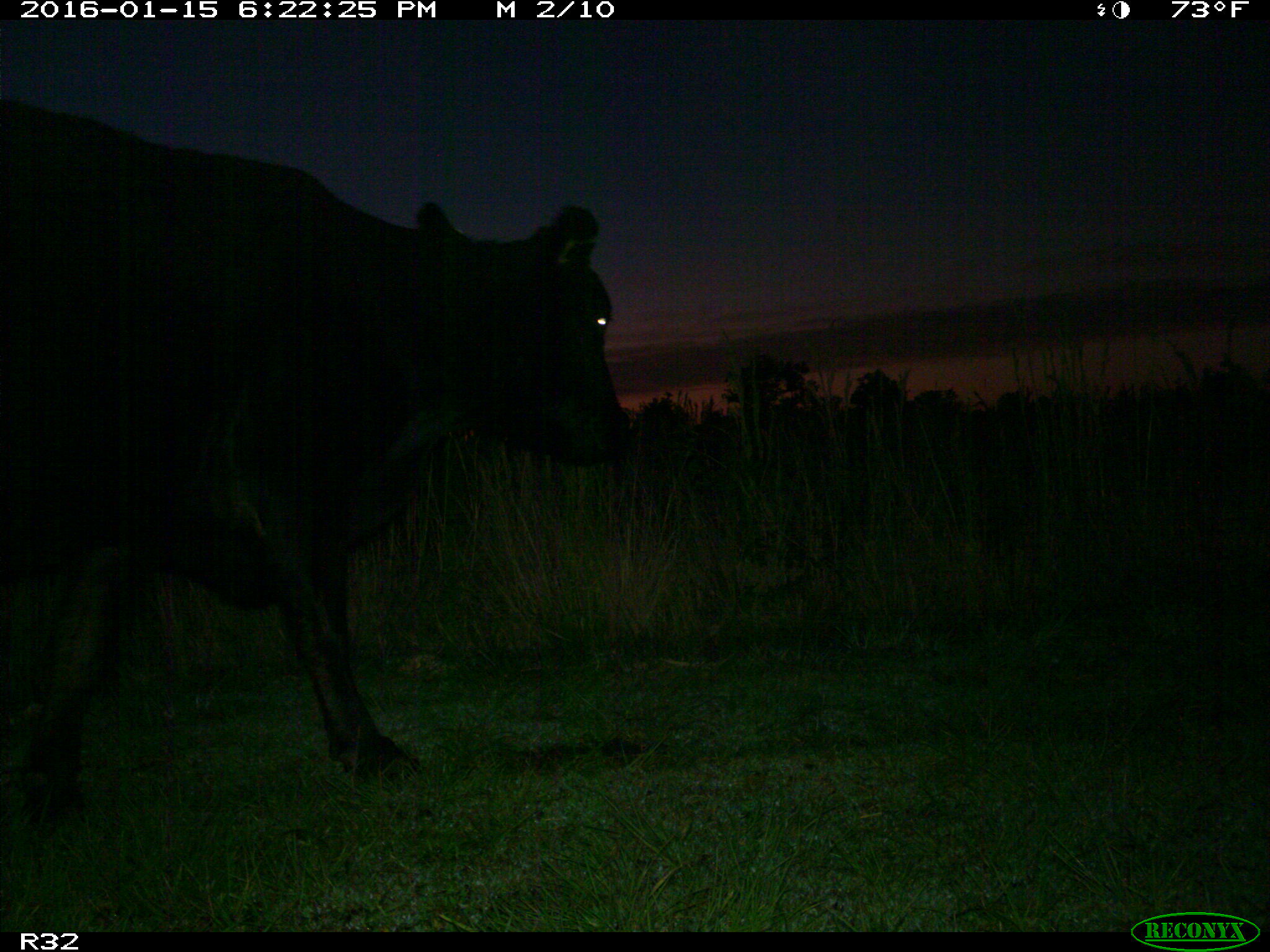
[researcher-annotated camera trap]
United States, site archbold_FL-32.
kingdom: Animalia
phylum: Chordata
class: Mammalia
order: Artiodactyla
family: Bovidae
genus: Bos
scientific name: Bos taurus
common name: domestic cow